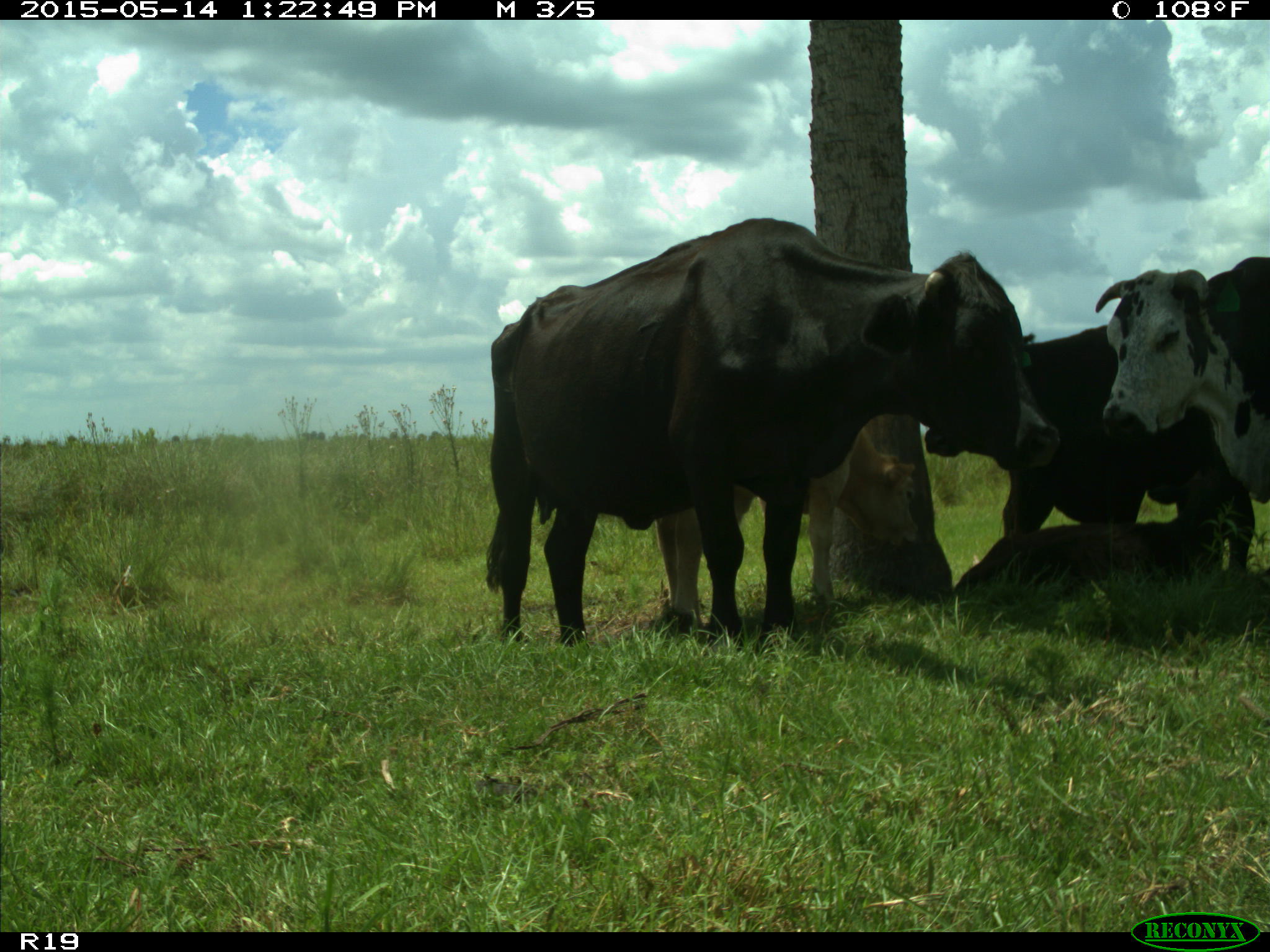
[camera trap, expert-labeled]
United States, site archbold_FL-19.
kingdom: Animalia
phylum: Chordata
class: Mammalia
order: Artiodactyla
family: Bovidae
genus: Bos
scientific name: Bos taurus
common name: domestic cow